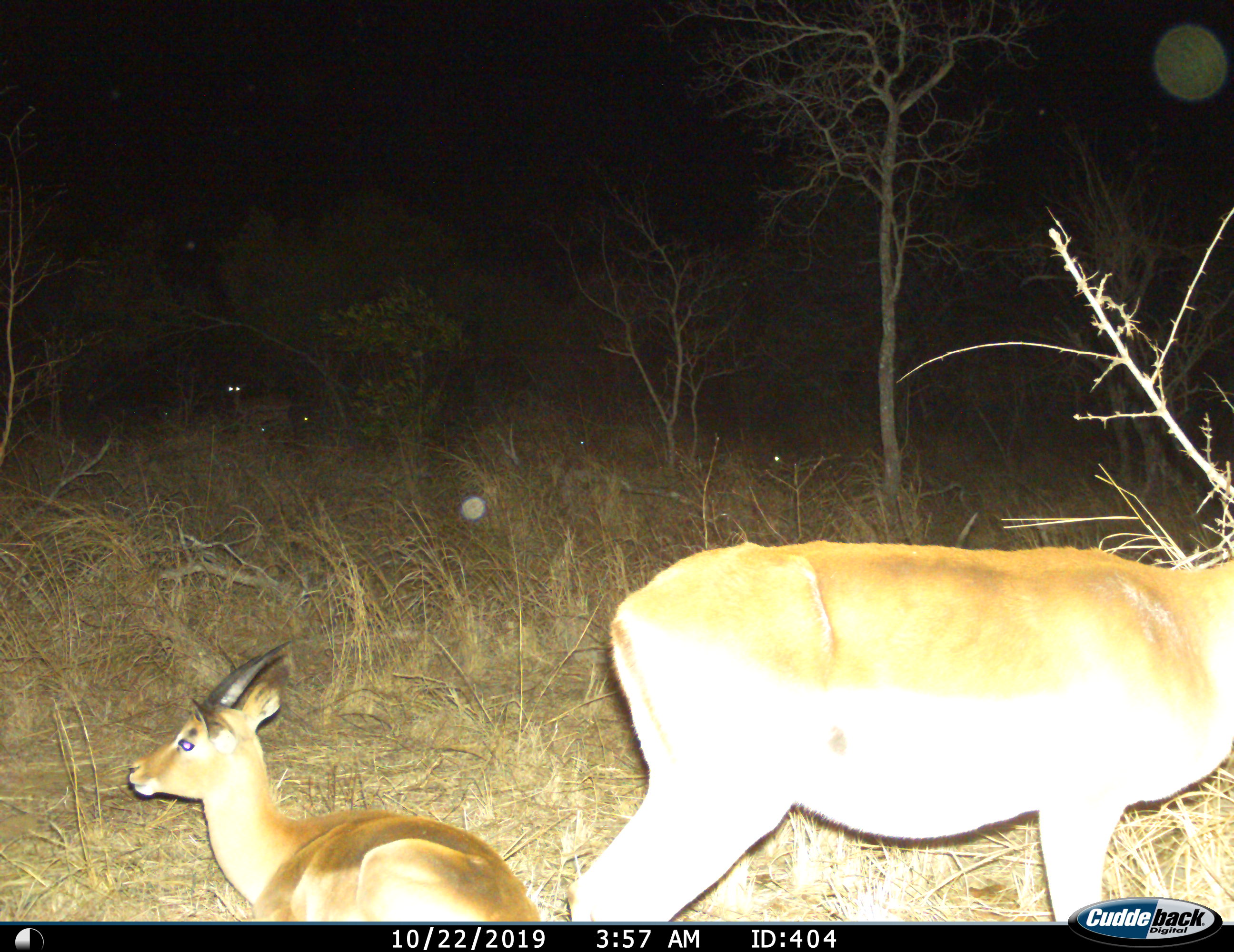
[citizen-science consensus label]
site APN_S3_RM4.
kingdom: Animalia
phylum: Chordata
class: Mammalia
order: Artiodactyla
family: Bovidae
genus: Aepyceros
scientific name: Aepyceros melampus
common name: impala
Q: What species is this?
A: Impala (Aepyceros melampus).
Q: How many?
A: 2.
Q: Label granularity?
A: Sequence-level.